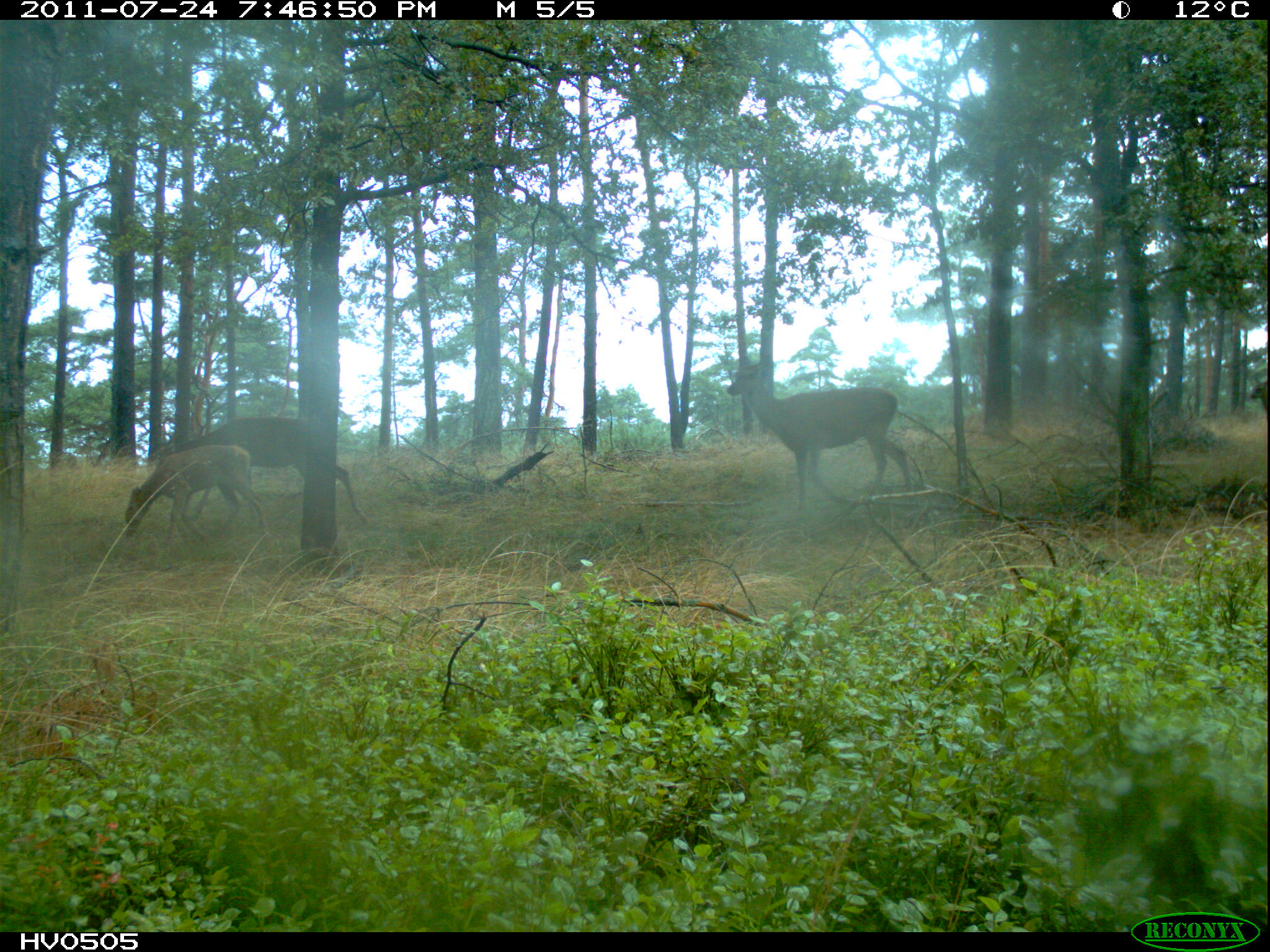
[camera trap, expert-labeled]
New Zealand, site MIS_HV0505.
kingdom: Animalia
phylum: Chordata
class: Mammalia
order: Artiodactyla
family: Cervidae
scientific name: Cervidae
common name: deer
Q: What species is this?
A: Deer (Cervidae).